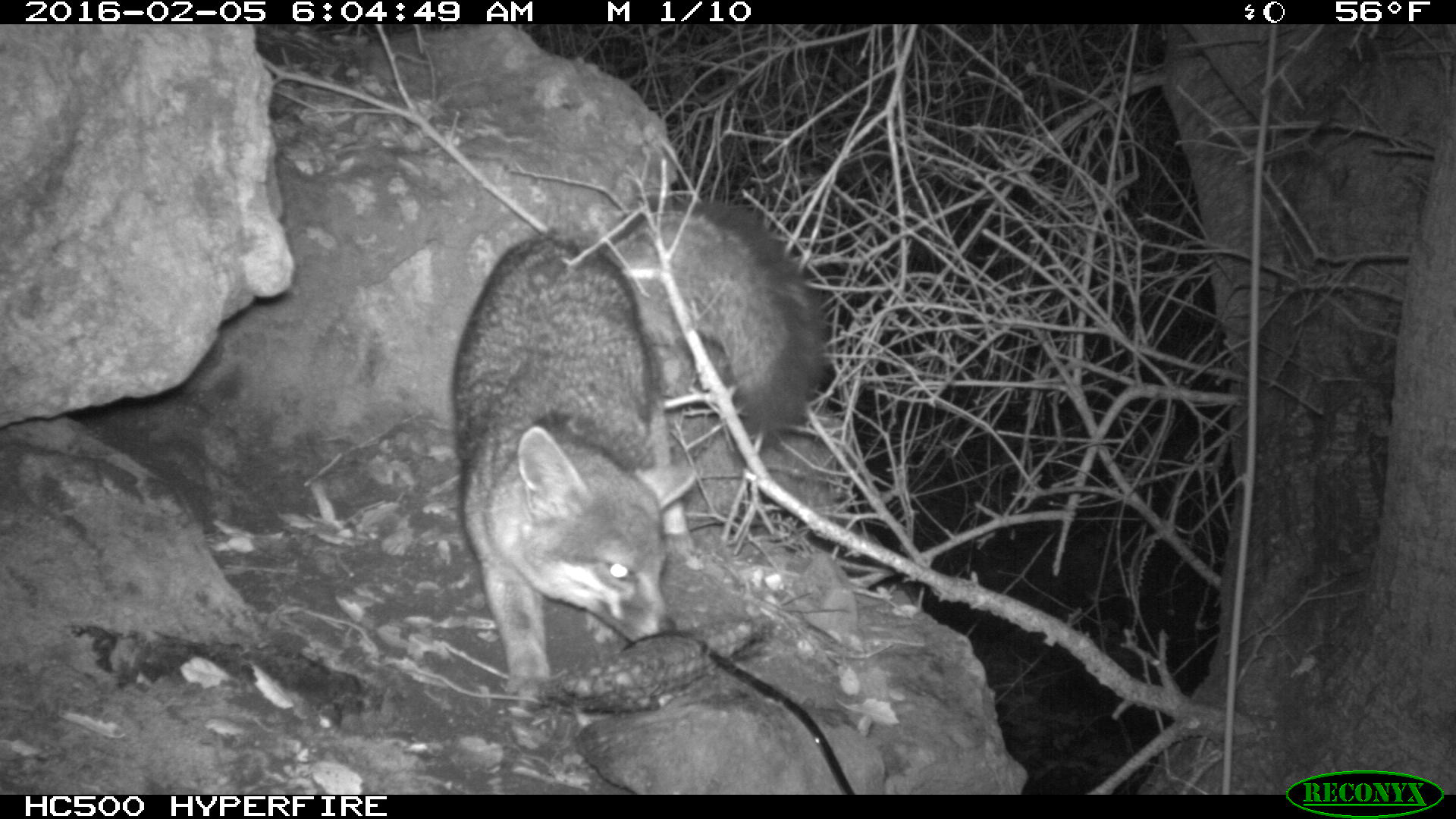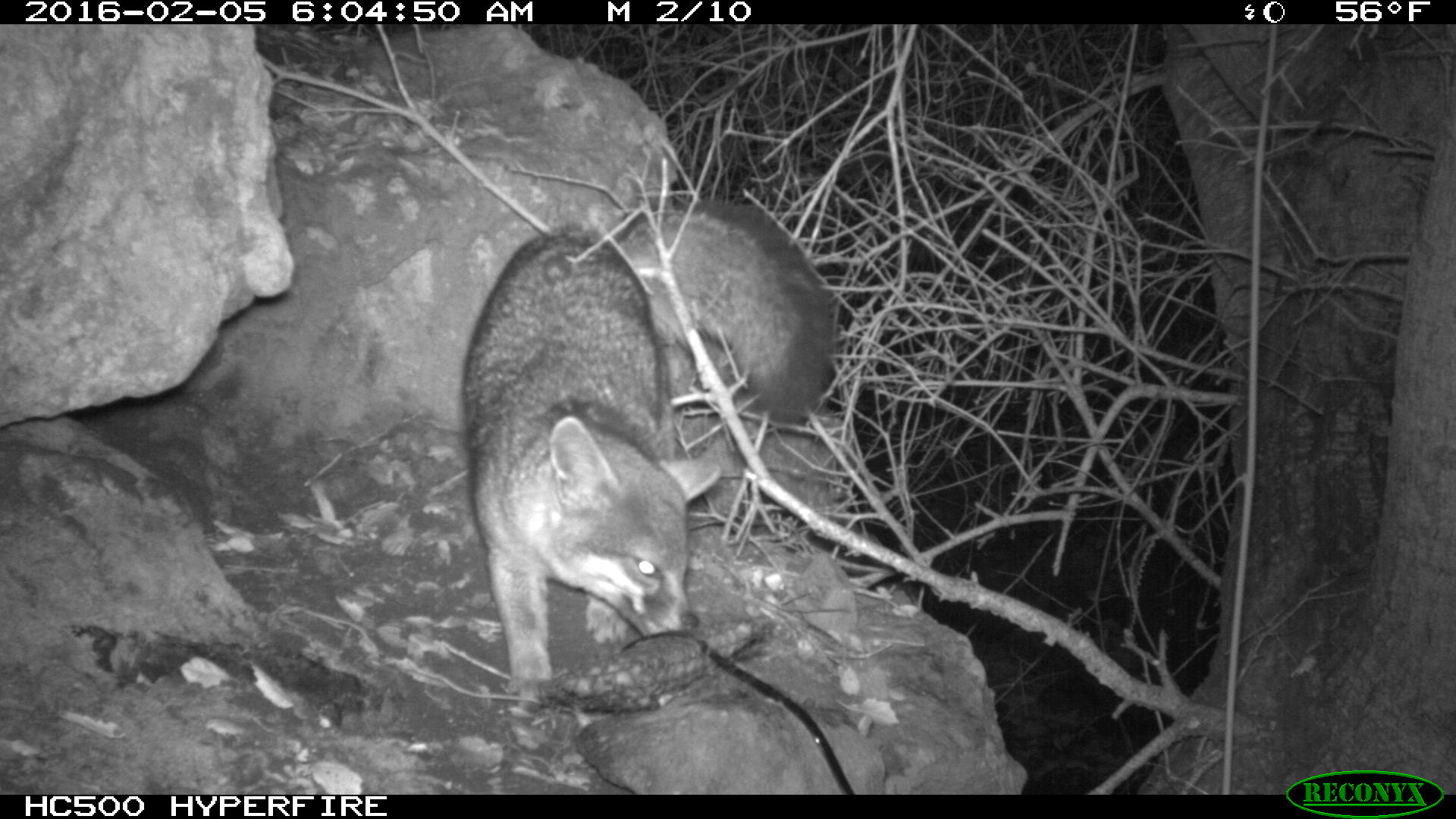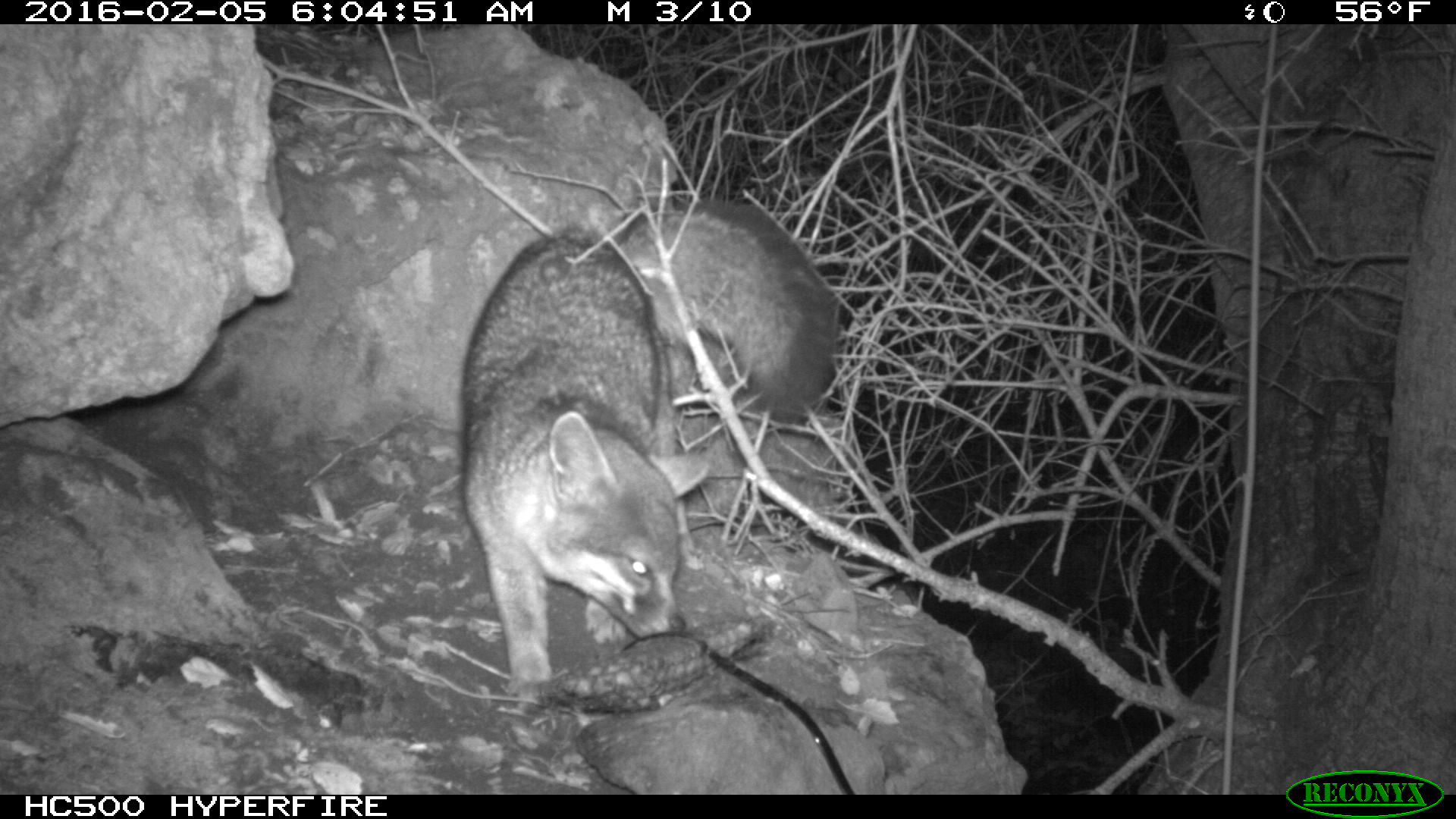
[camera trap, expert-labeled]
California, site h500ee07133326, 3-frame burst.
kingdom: Animalia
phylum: Chordata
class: Mammalia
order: Carnivora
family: Canidae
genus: Urocyon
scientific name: Urocyon littoralis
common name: island fox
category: fox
Fox (island fox) (Urocyon littoralis).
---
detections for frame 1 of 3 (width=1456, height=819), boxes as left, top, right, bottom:
fox: 452, 202, 821, 704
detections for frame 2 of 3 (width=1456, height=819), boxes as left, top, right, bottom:
fox: 457, 191, 839, 715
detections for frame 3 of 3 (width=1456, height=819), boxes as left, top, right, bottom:
fox: 459, 202, 832, 704